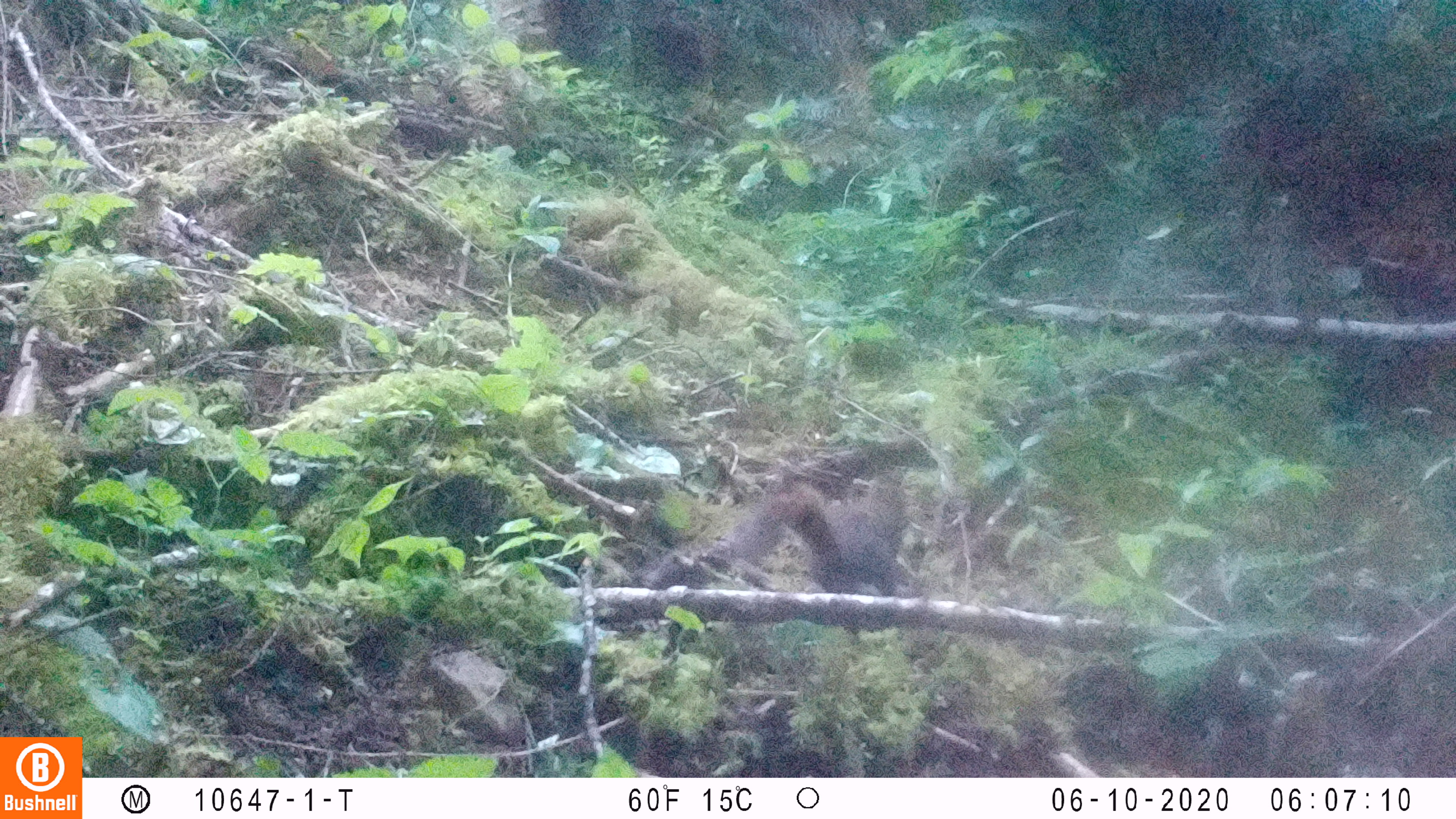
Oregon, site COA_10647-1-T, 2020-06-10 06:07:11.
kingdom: Animalia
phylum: Chordata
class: Mammalia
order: Rodentia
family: Sciuridae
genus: Tamiasciurus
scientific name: Tamiasciurus douglasii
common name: douglas squirrel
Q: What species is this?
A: Douglas squirrel (Tamiasciurus douglasii).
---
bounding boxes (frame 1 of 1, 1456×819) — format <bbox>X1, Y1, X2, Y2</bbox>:
douglas squirrel: <bbox>732, 469, 909, 598</bbox>